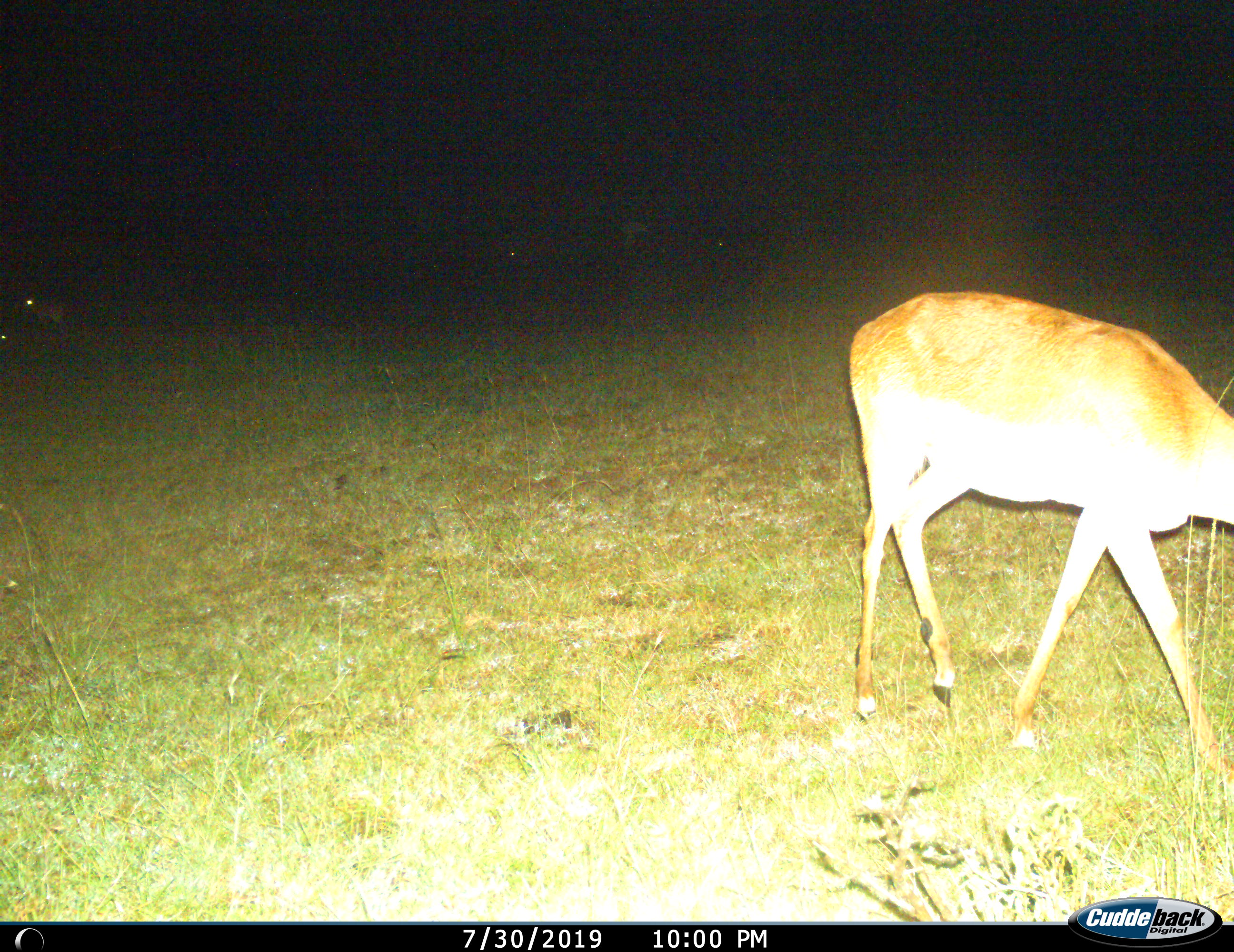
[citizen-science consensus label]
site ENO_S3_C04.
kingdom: Animalia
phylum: Chordata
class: Mammalia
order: Artiodactyla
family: Bovidae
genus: Aepyceros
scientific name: Aepyceros melampus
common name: impala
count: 1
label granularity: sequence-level